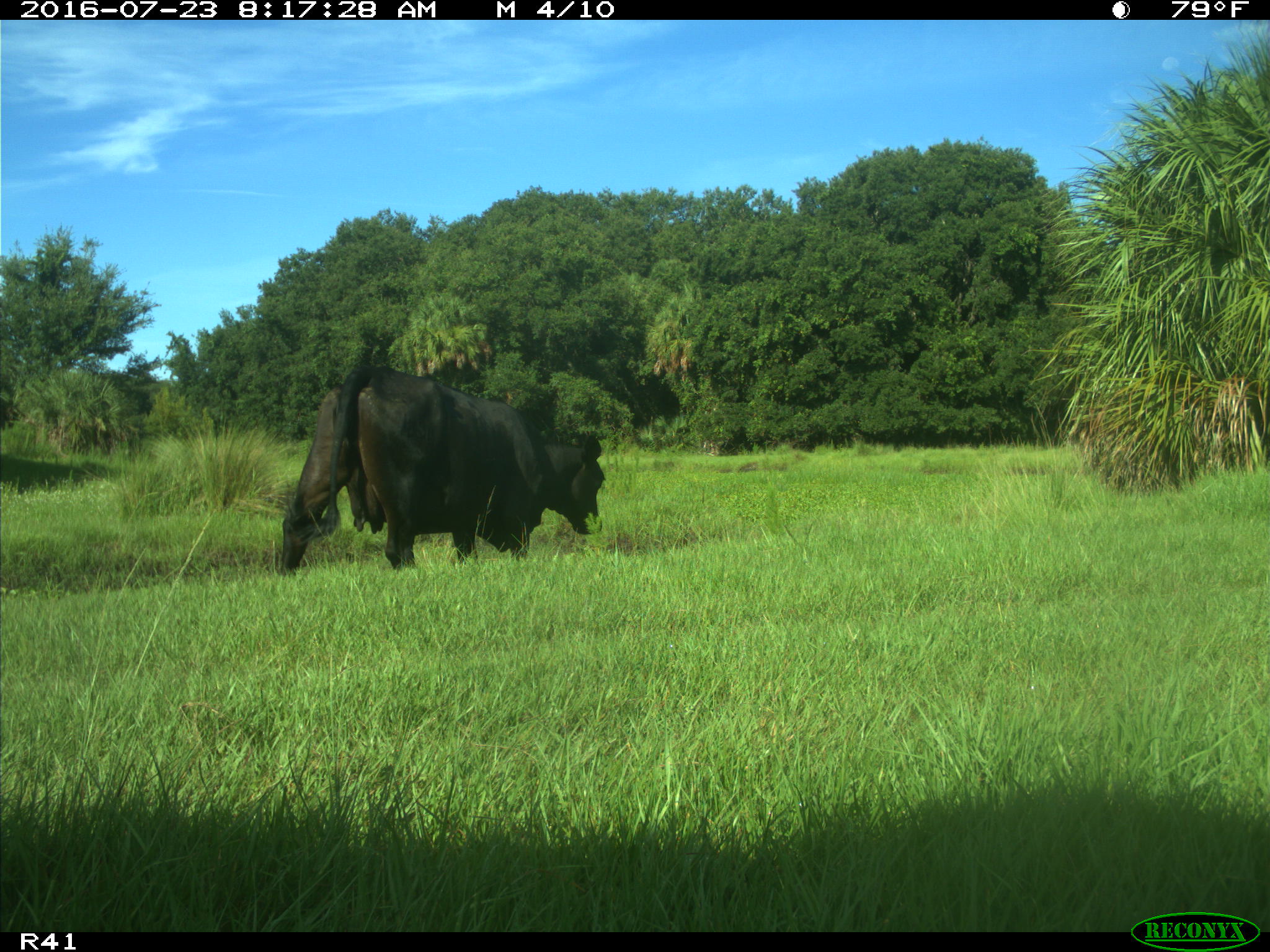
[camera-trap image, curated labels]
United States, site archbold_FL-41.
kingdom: Animalia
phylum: Chordata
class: Mammalia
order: Artiodactyla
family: Bovidae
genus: Bos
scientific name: Bos taurus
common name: domestic cow